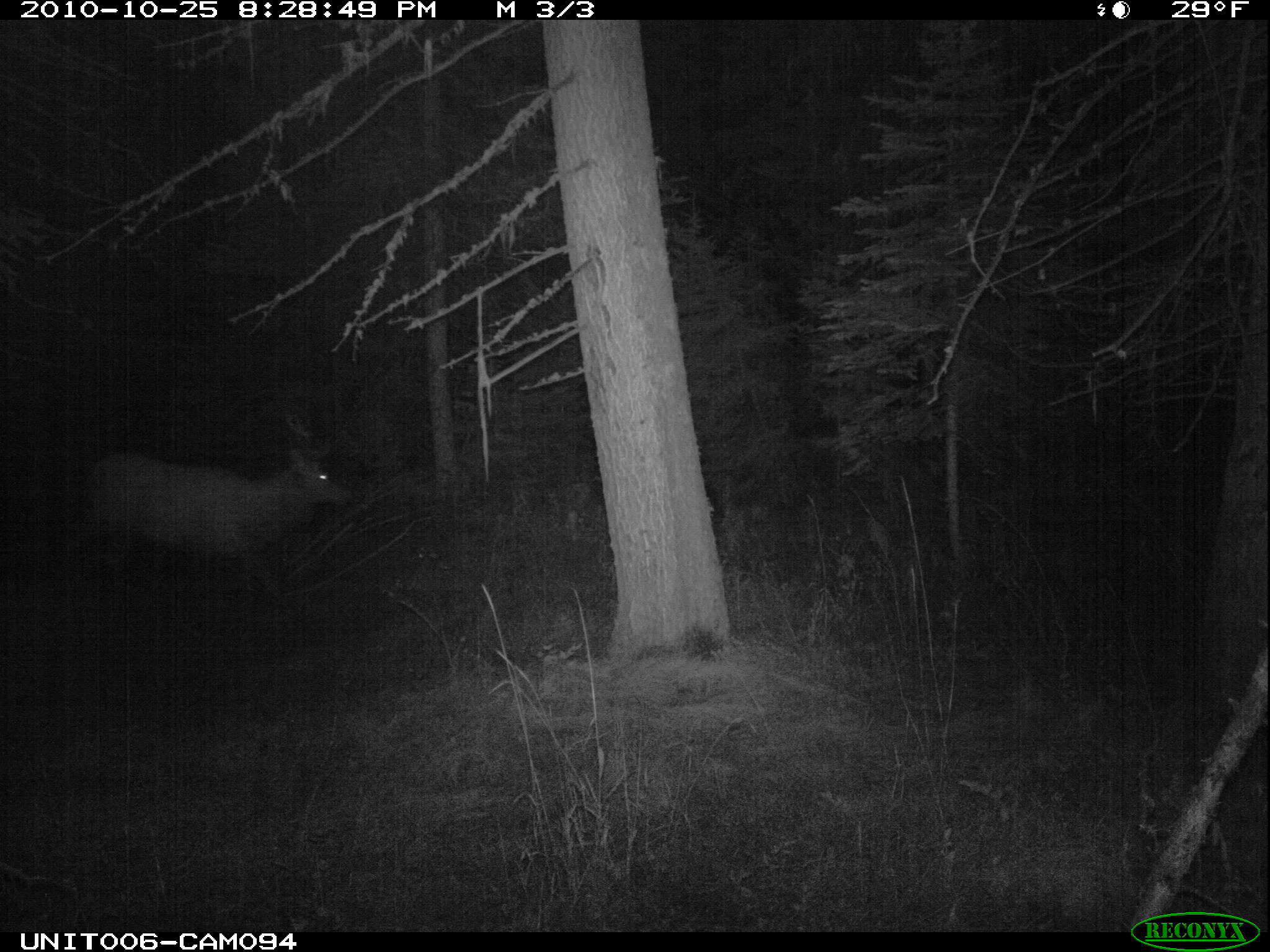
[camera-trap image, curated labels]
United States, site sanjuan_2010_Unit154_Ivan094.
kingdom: Animalia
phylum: Chordata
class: Mammalia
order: Artiodactyla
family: Cervidae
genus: Cervus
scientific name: Cervus elaphus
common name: red deer